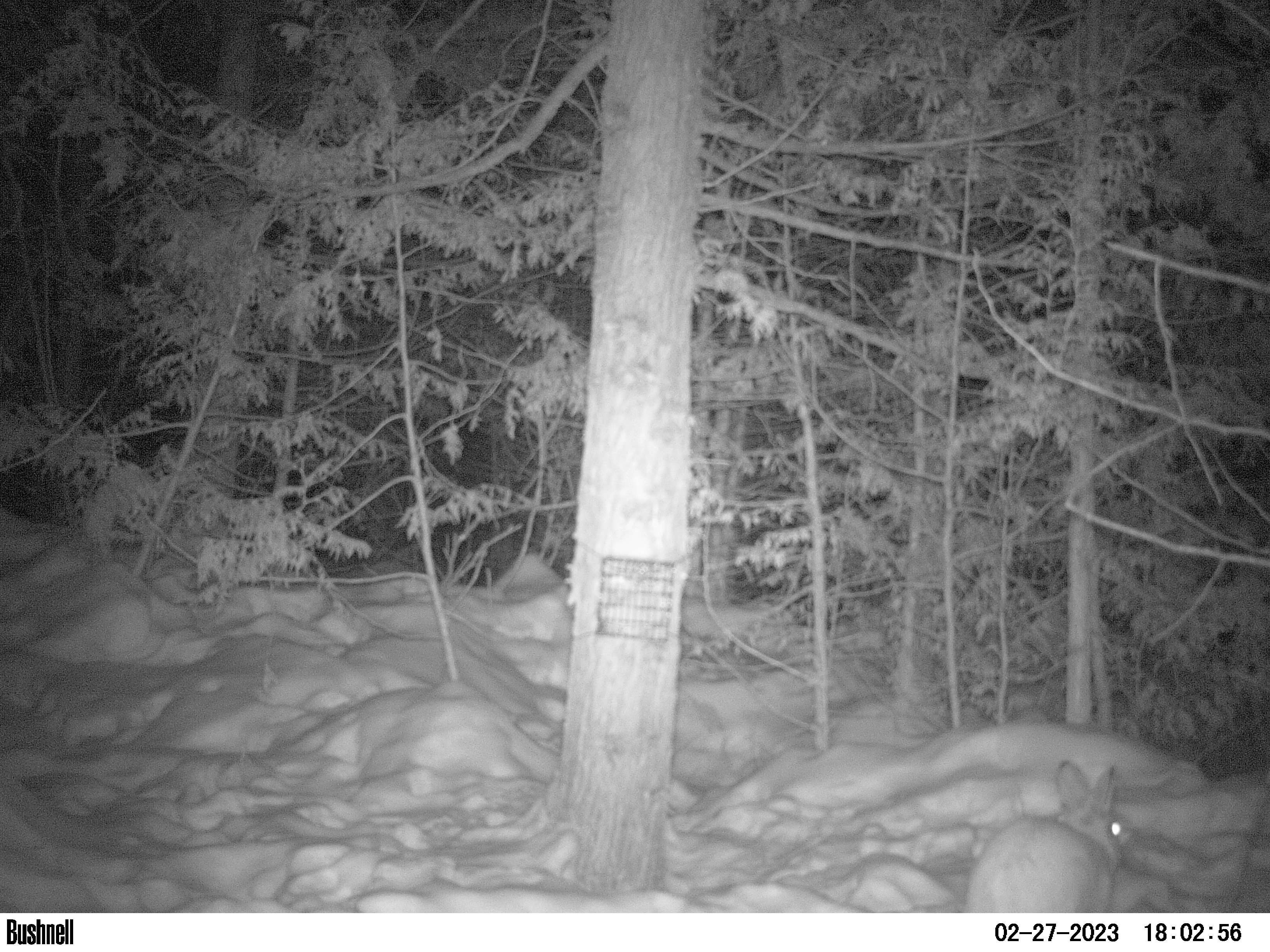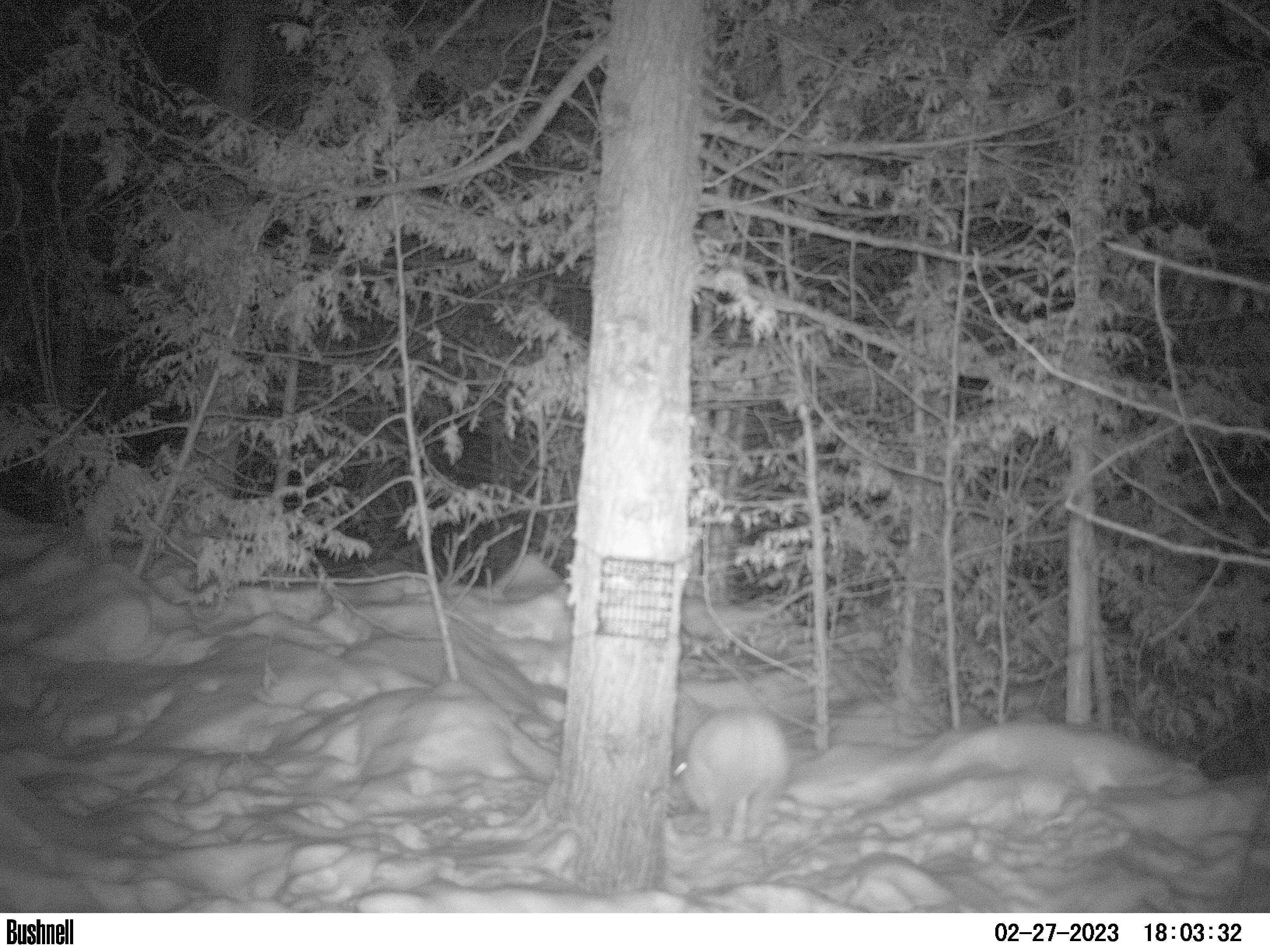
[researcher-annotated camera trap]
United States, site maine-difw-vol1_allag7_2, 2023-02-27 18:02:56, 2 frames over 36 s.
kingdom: Animalia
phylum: Chordata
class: Mammalia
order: Lagomorpha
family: Leporidae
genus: Lepus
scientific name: Lepus americanus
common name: snowshoe hare